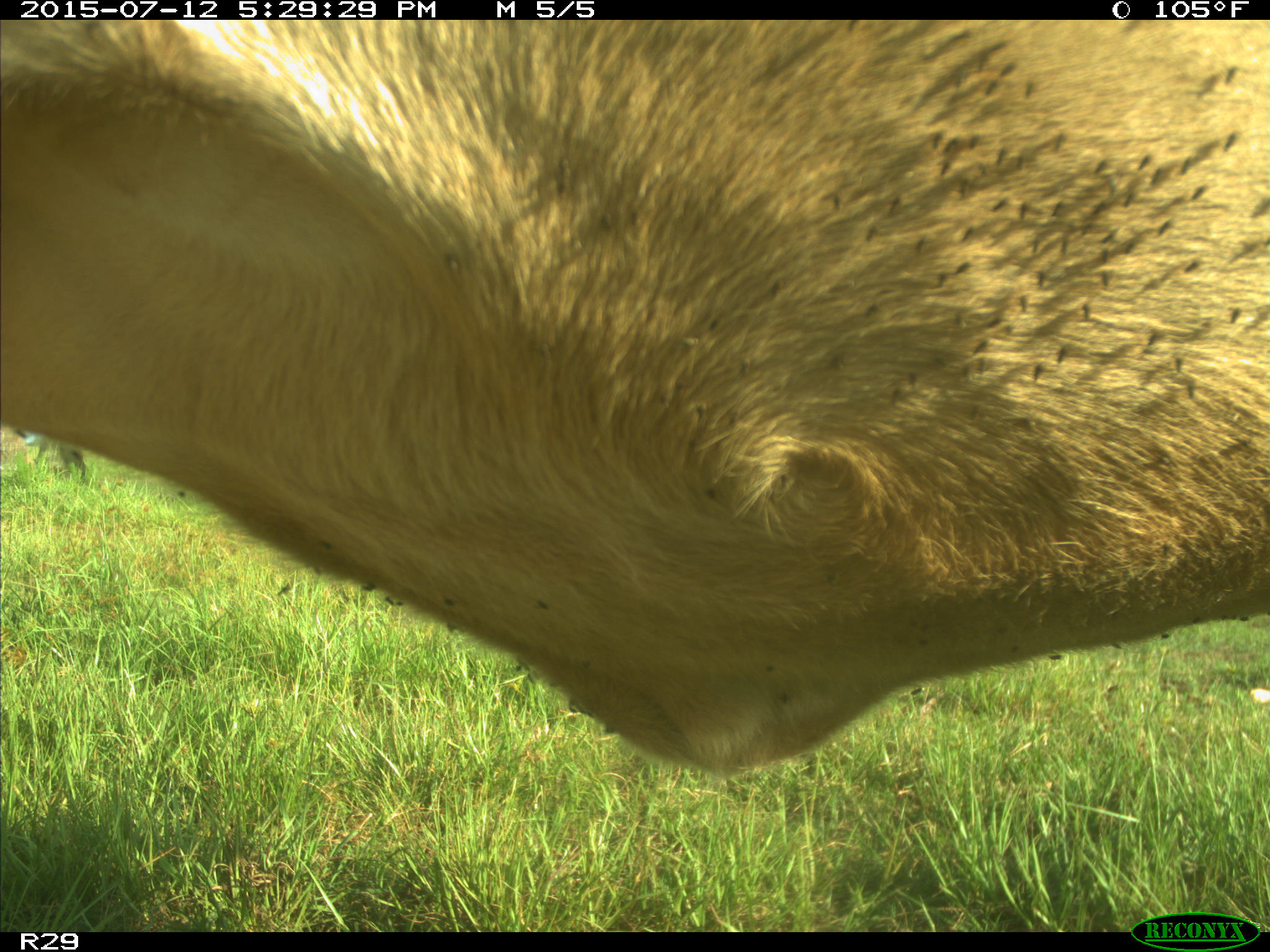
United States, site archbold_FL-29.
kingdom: Animalia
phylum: Chordata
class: Mammalia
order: Artiodactyla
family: Bovidae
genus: Bos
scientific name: Bos taurus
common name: domestic cow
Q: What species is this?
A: Bos taurus (domestic cow).